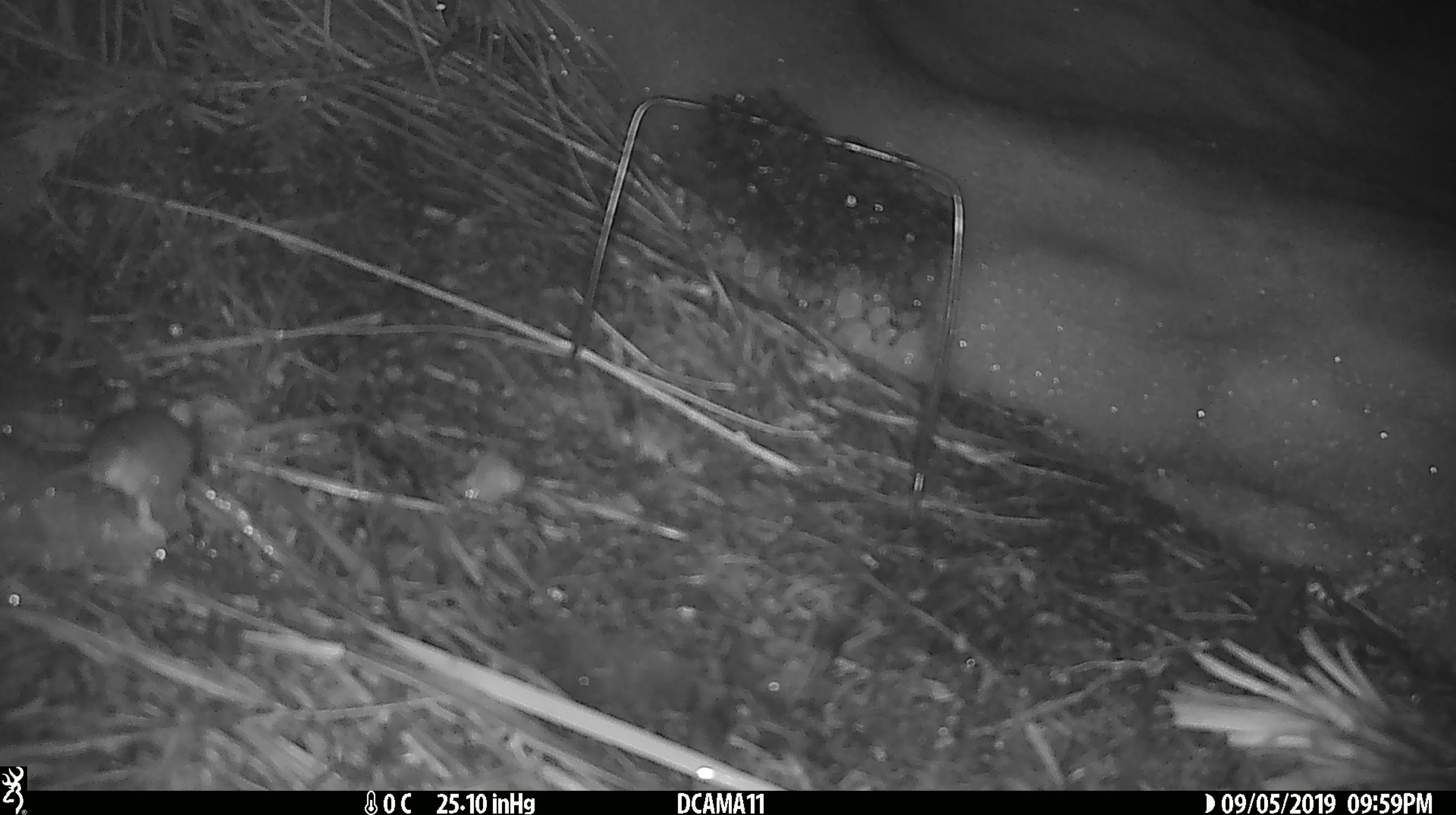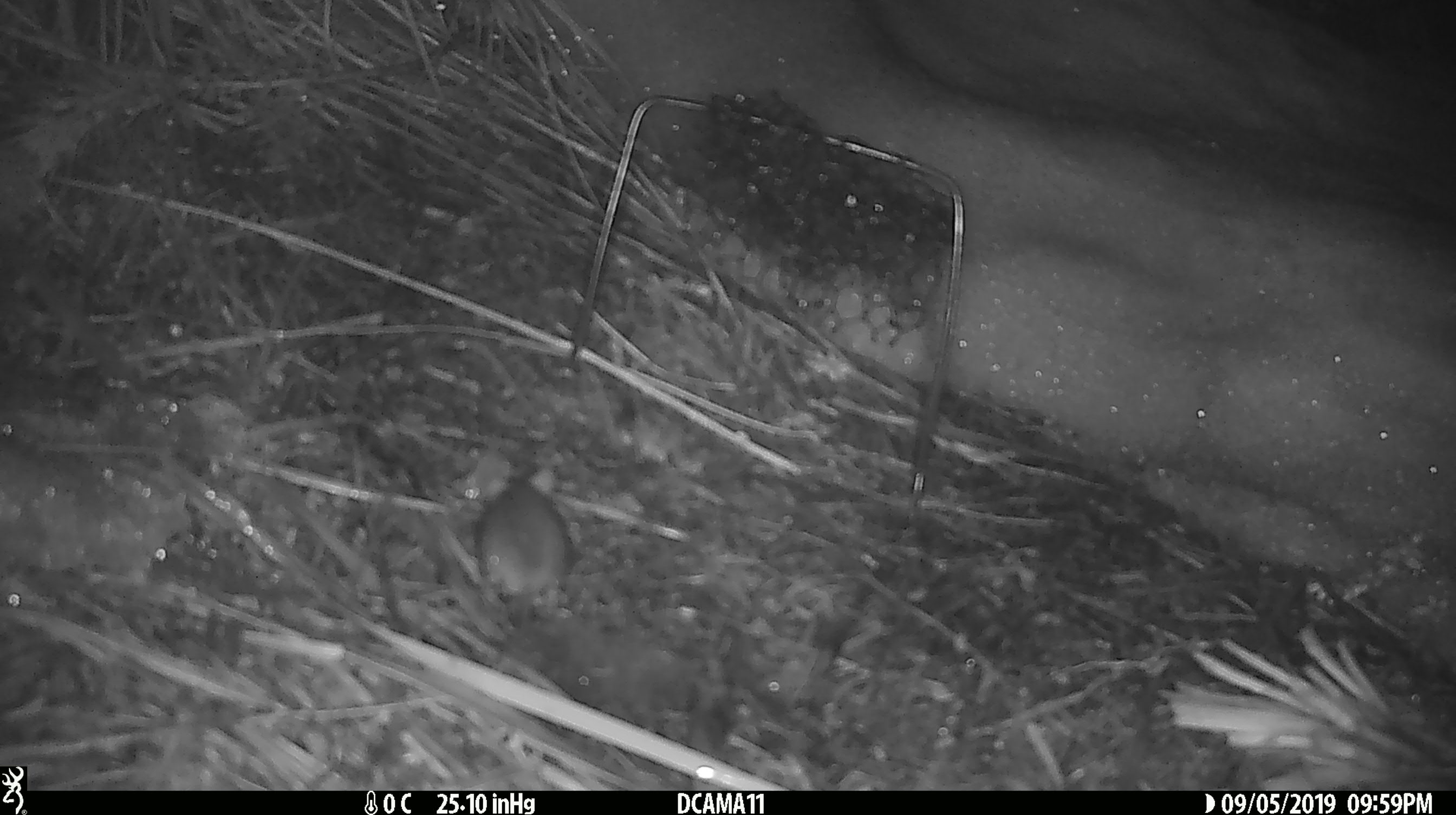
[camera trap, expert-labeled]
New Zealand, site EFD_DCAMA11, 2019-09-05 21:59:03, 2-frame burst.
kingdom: Animalia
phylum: Chordata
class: Mammalia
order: Rodentia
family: Muridae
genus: Mus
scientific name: Mus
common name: mouse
Mouse (Mus).